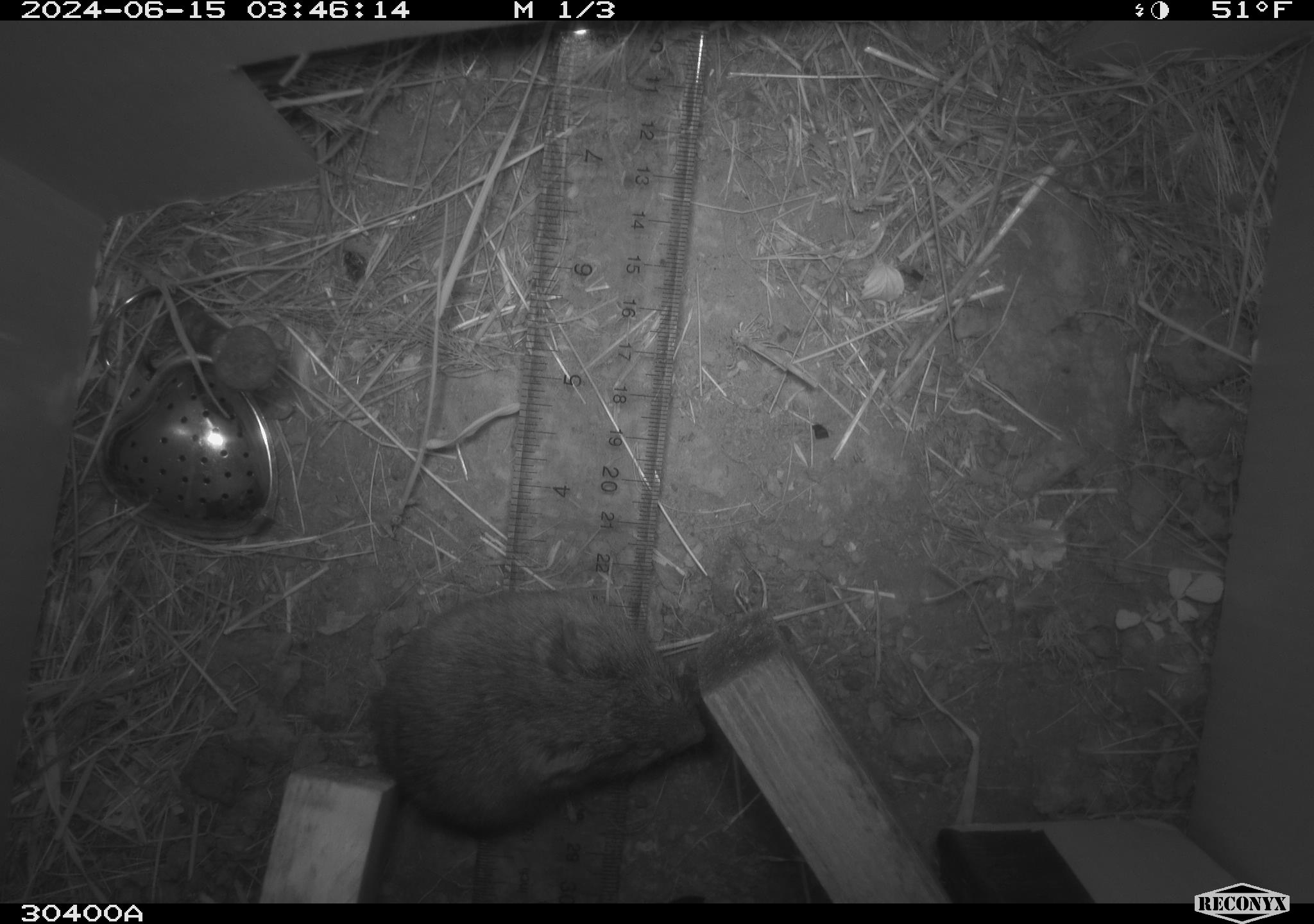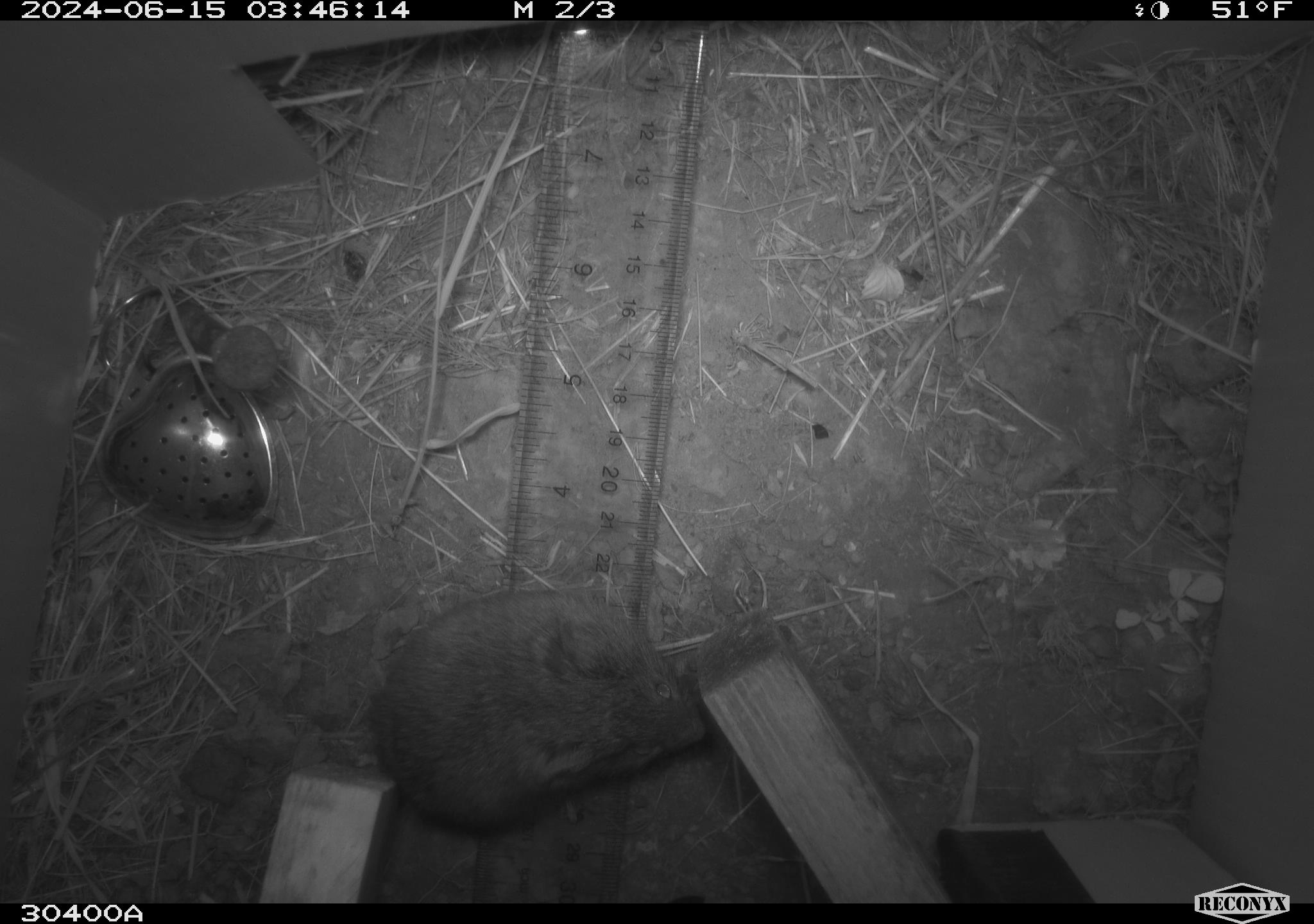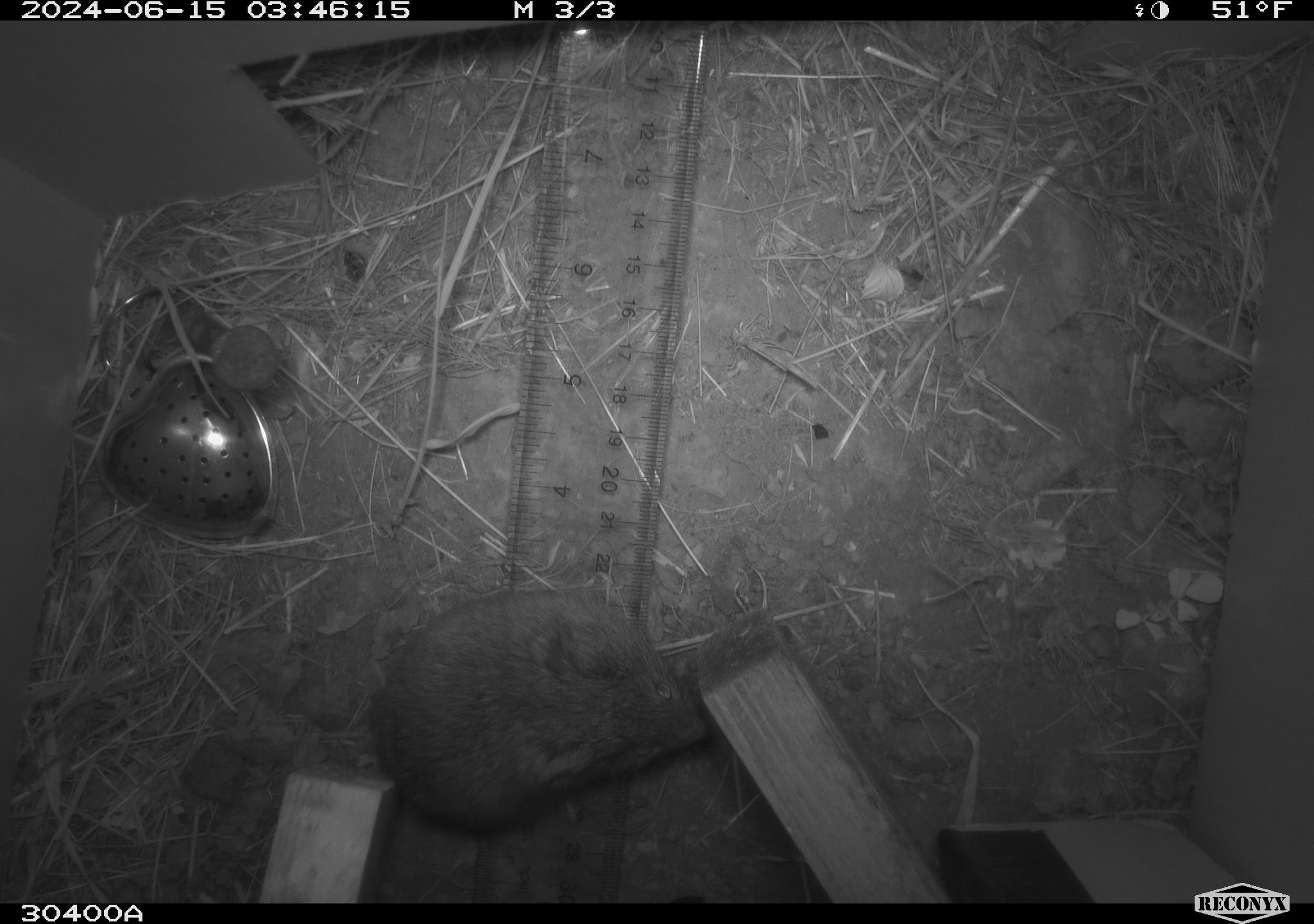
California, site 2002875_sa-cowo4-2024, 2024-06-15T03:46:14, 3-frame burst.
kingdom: Animalia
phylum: Chordata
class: Mammalia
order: Rodentia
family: Cricetidae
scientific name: Arvicolinae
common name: voles, lemmings, and muskrats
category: arvicolinae subfamily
Arvicolinae subfamily (voles, lemmings, and muskrats) (Arvicolinae).